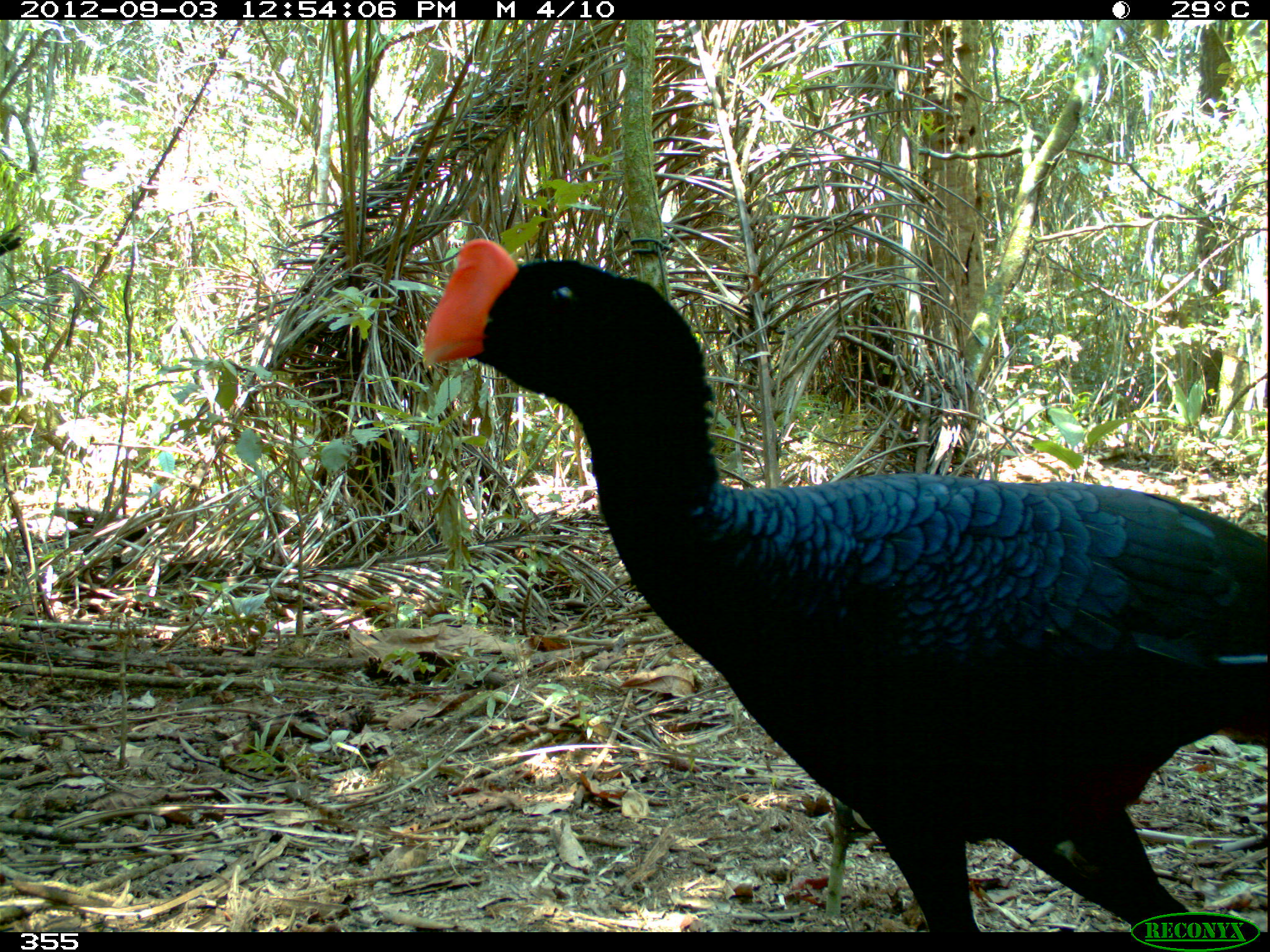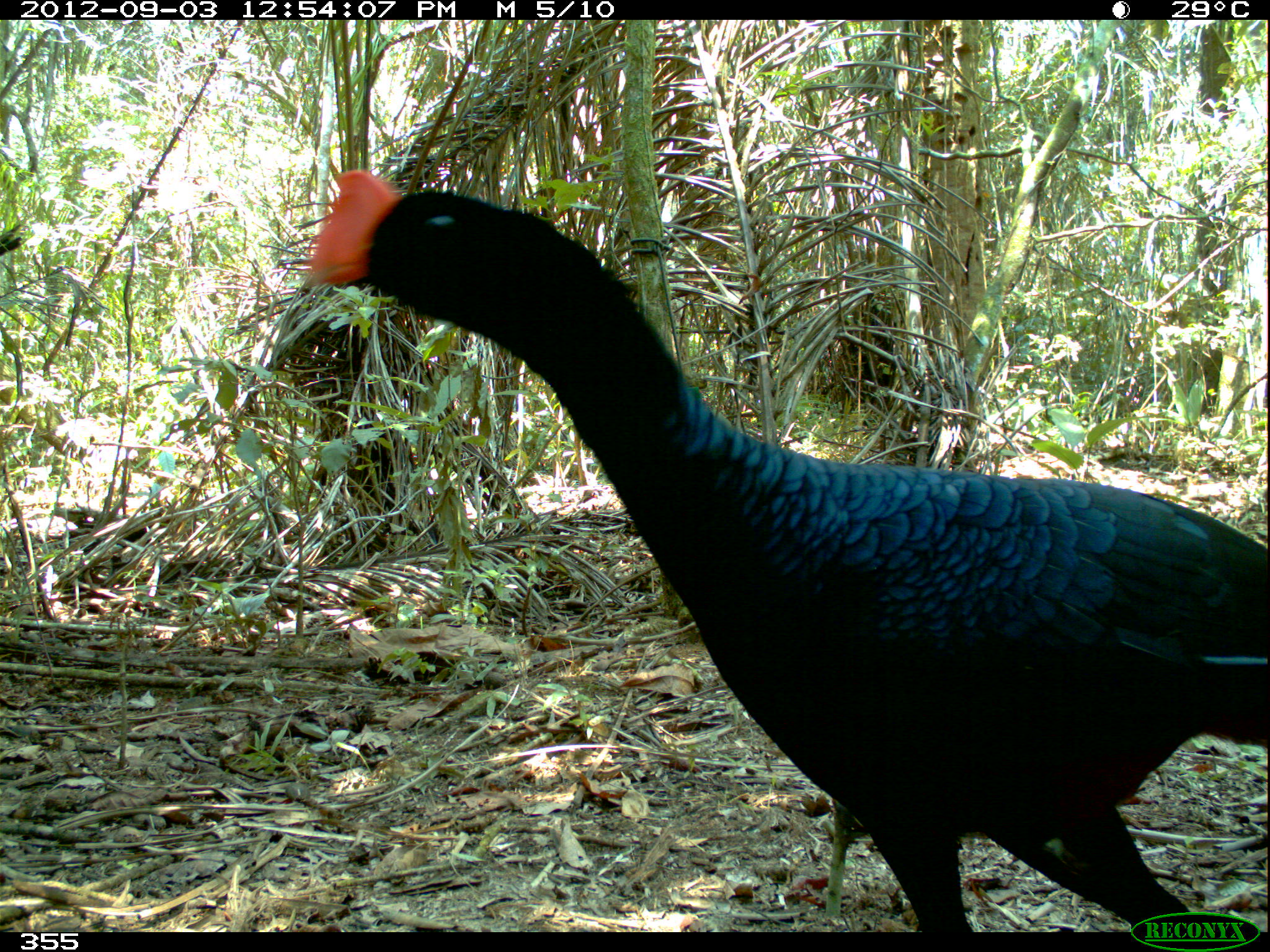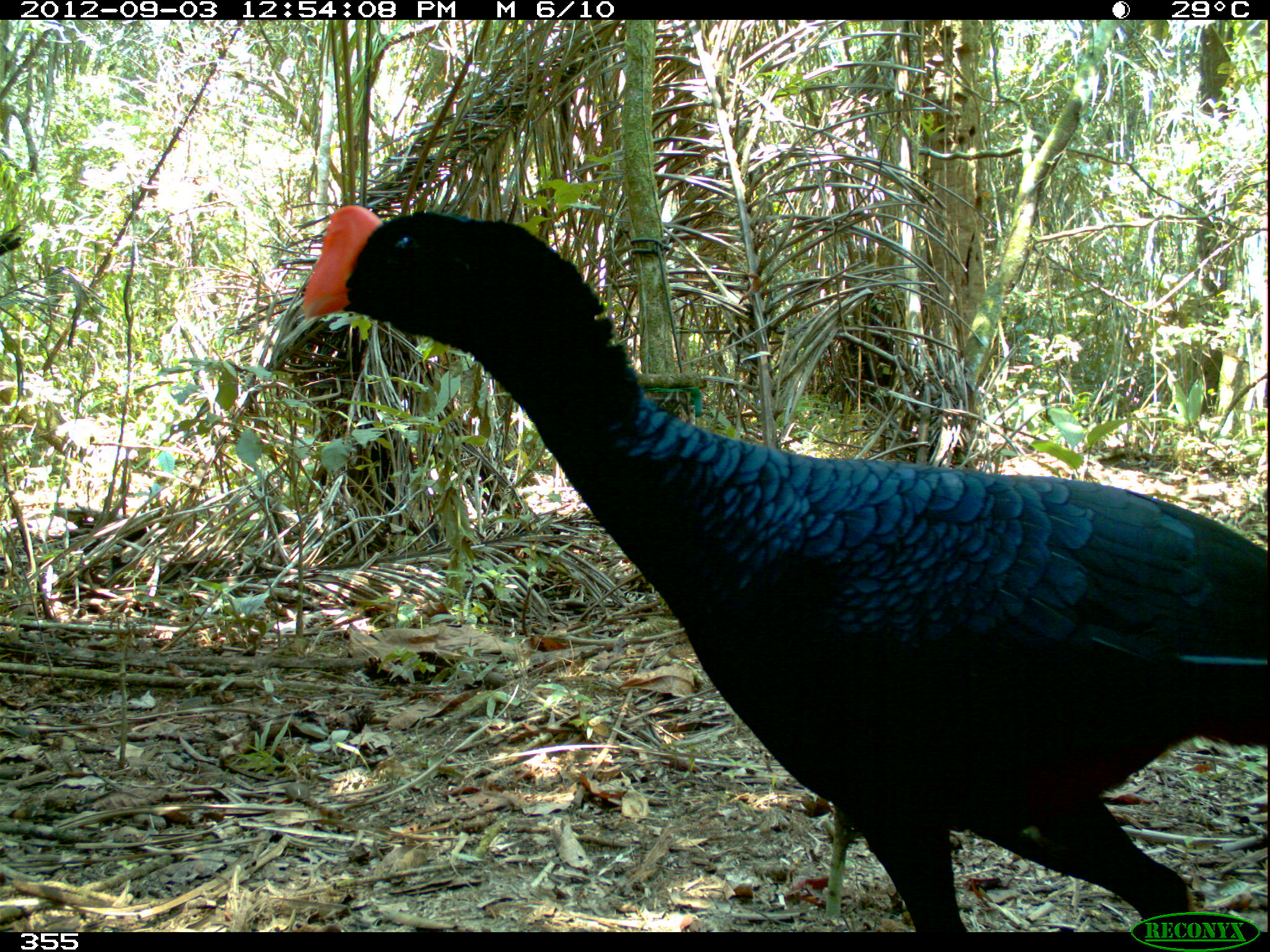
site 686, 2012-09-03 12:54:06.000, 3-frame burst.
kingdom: Animalia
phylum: Chordata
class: Aves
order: Galliformes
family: Cracidae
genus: Mitu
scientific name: Mitu tuberosum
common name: razor-billed curassow